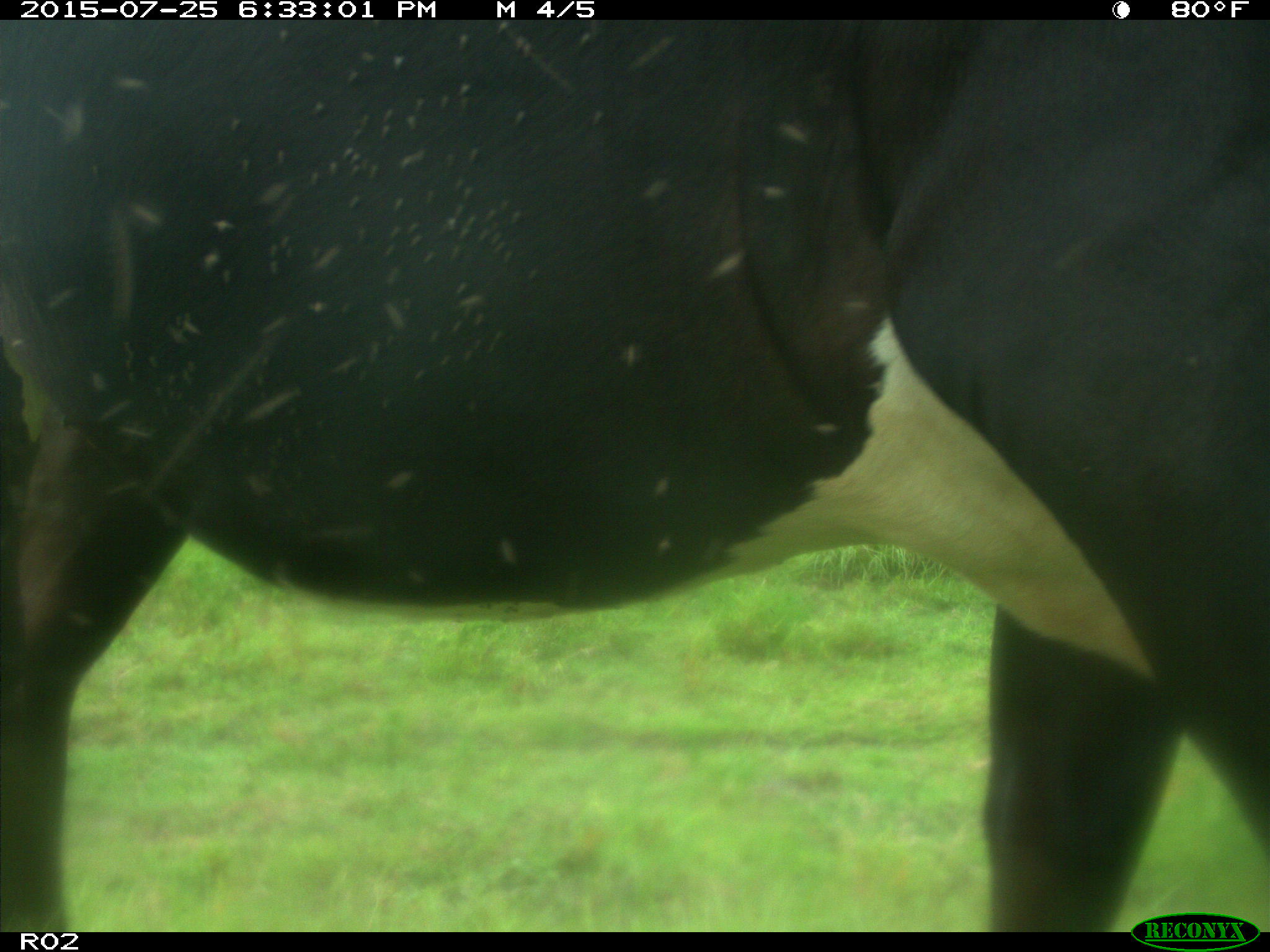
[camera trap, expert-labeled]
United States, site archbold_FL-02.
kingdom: Animalia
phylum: Chordata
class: Mammalia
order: Artiodactyla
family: Bovidae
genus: Bos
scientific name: Bos taurus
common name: domestic cow